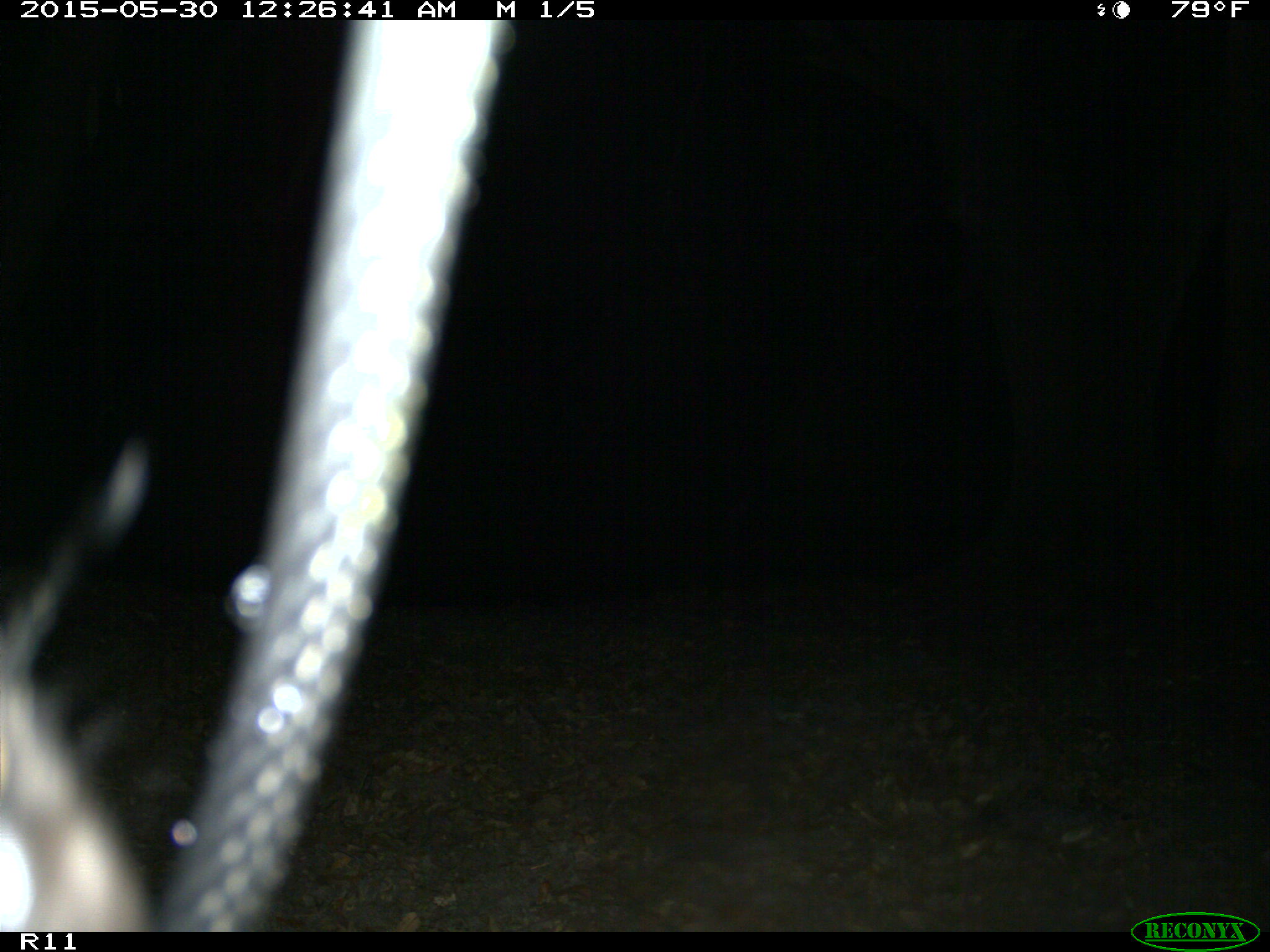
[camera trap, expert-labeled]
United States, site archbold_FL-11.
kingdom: Animalia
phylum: Chordata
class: Mammalia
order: Artiodactyla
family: Bovidae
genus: Bos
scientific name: Bos taurus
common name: domestic cow